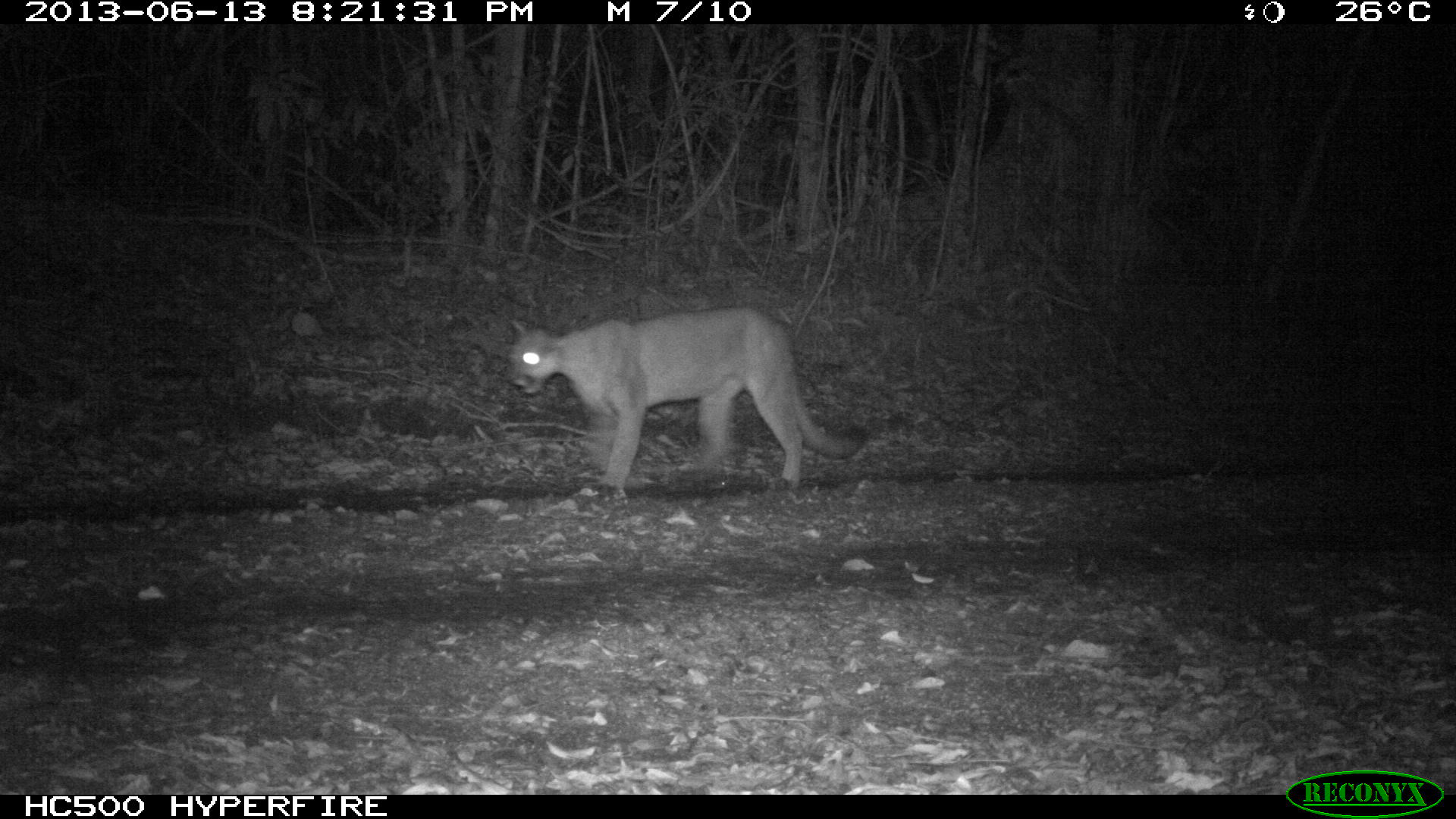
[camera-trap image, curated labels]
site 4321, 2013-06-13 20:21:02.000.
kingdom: Animalia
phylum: Chordata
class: Mammalia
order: Carnivora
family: Felidae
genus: Puma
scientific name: Puma concolor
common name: mountain lion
Puma concolor (mountain lion), count 2.